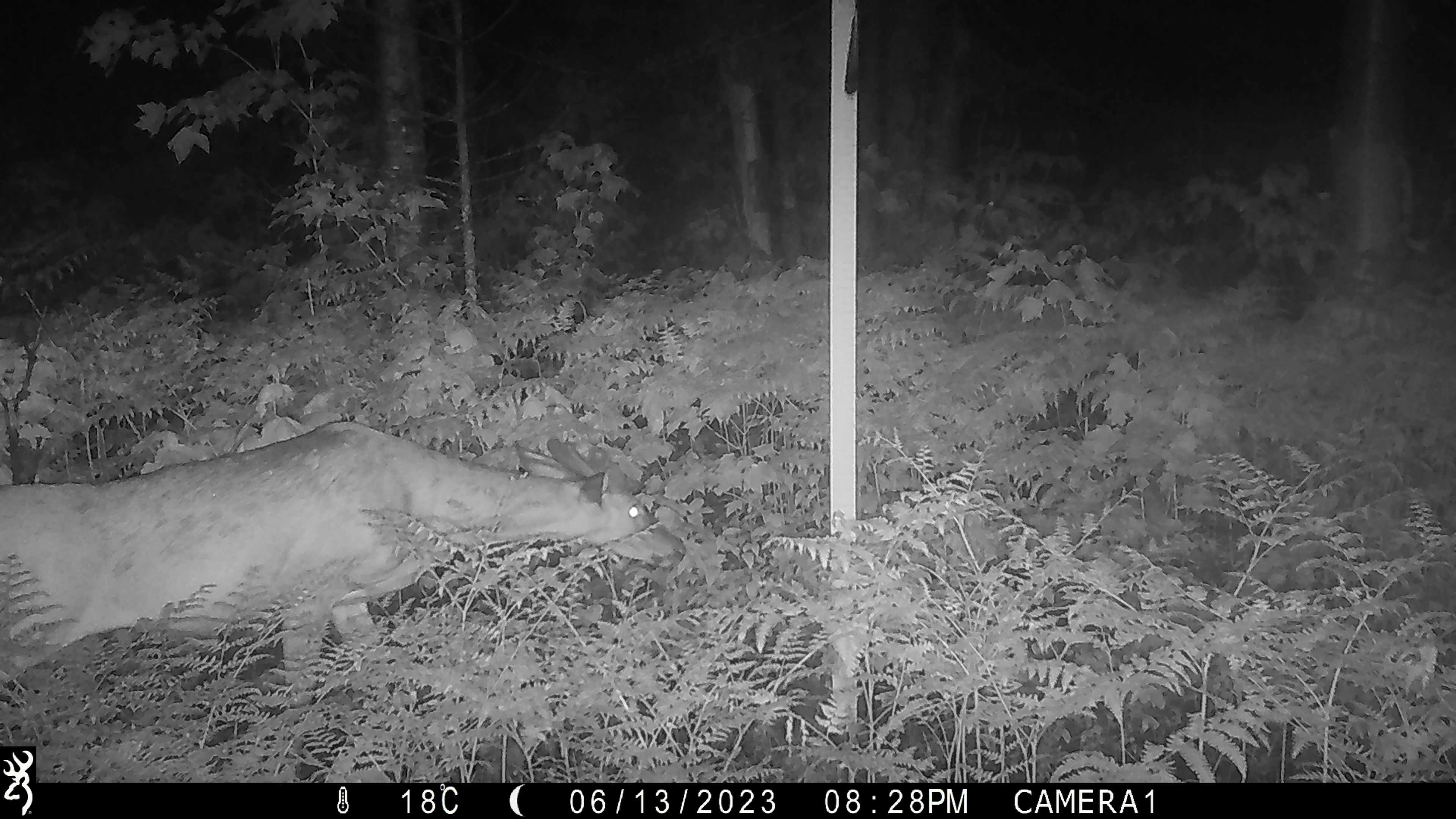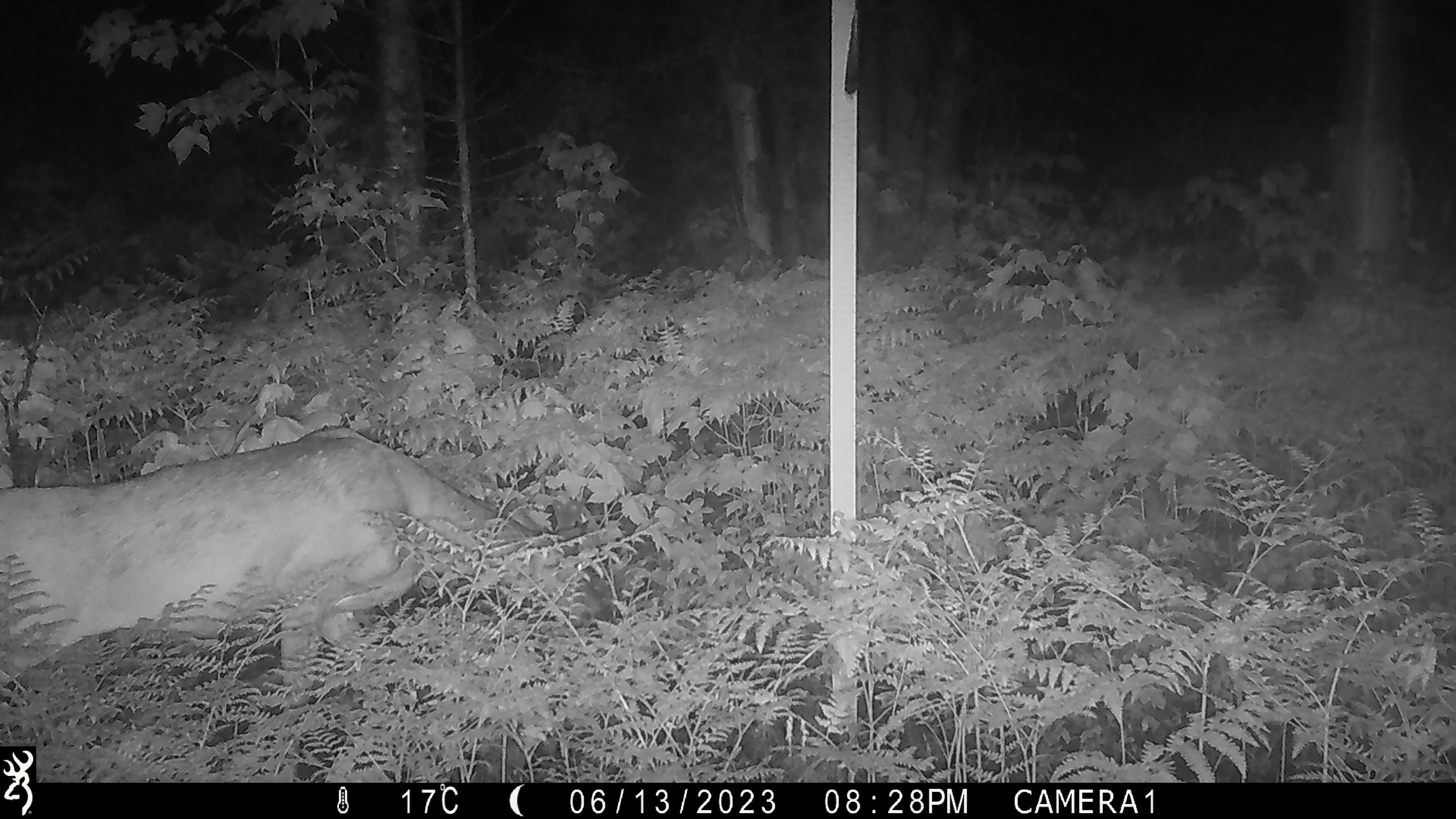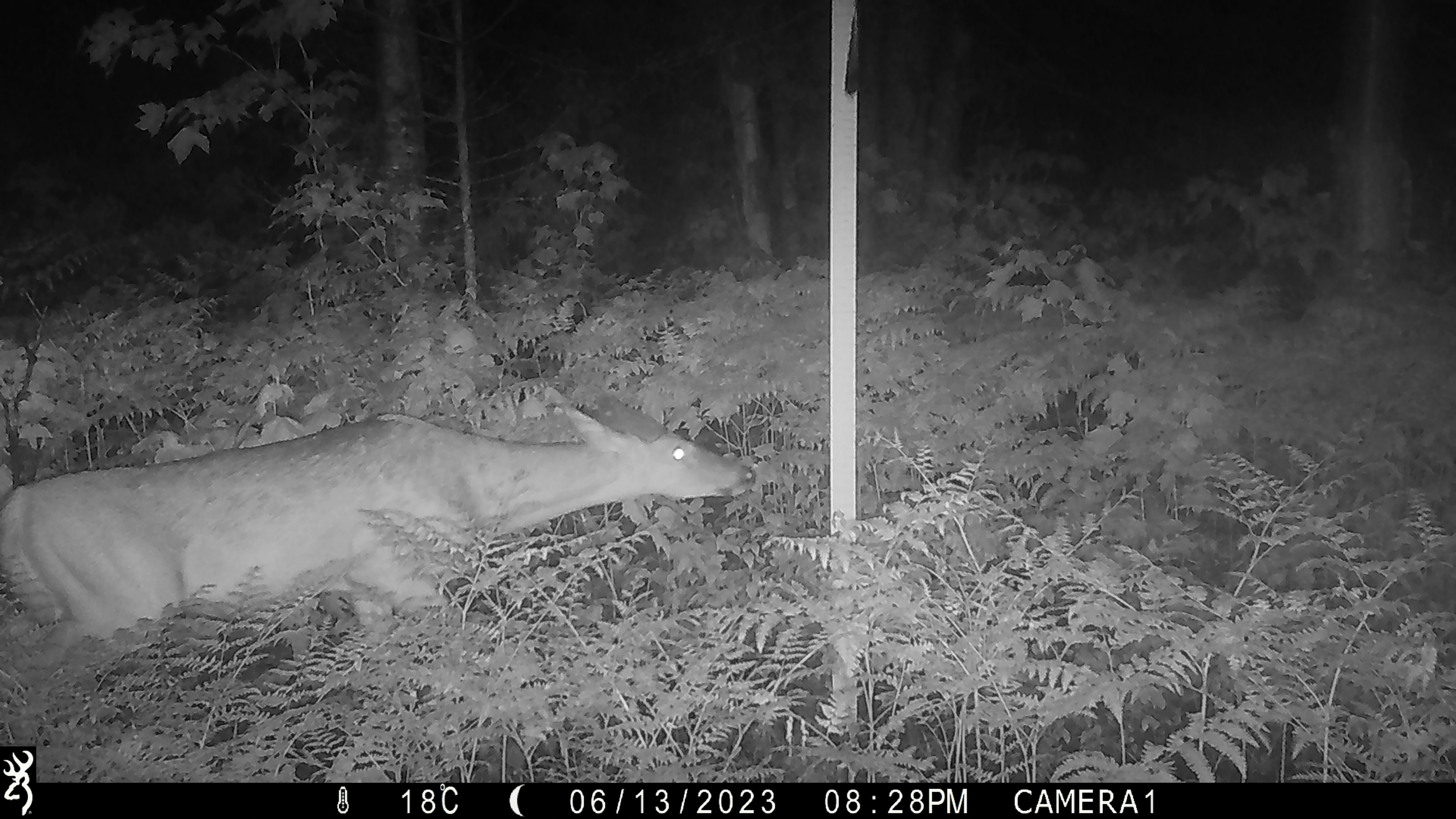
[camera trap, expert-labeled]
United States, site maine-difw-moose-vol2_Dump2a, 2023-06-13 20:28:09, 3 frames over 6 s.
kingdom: Animalia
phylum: Chordata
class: Mammalia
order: Artiodactyla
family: Cervidae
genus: Odocoileus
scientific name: Odocoileus virginianus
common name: white-tailed deer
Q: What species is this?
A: White-tailed deer (Odocoileus virginianus).